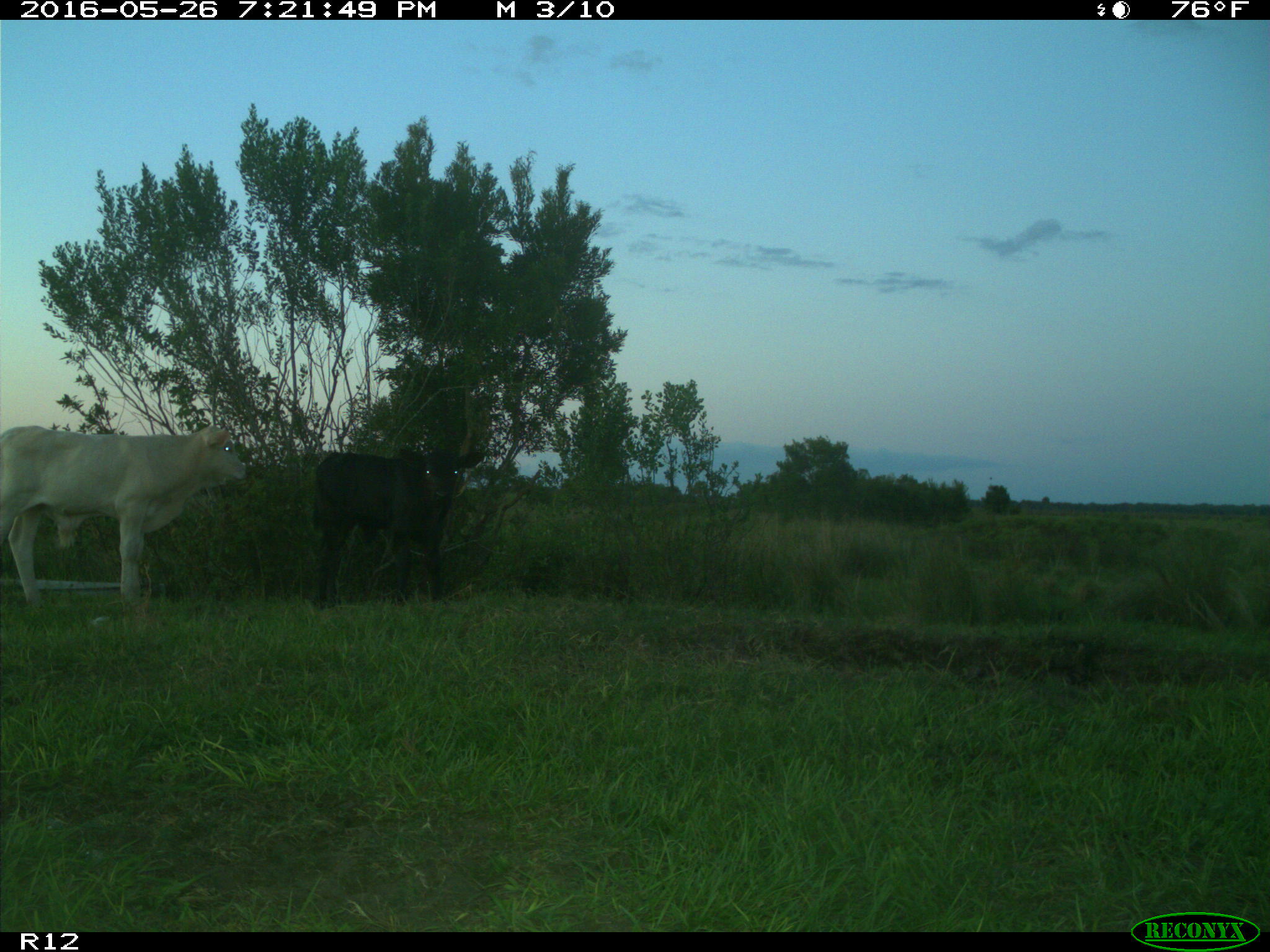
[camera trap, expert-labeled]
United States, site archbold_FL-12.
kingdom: Animalia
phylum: Chordata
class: Mammalia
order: Artiodactyla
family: Bovidae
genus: Bos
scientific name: Bos taurus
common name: domestic cow